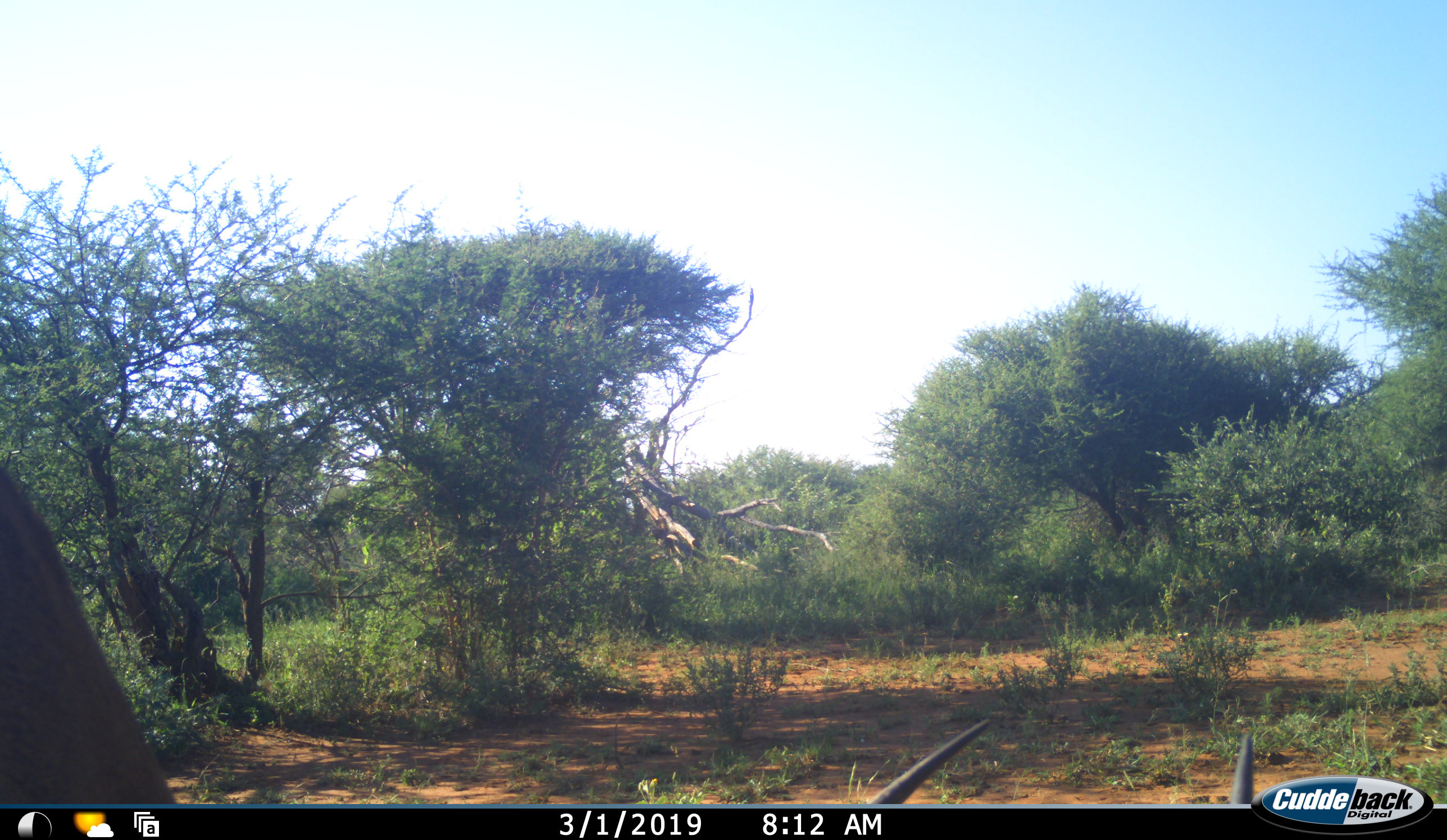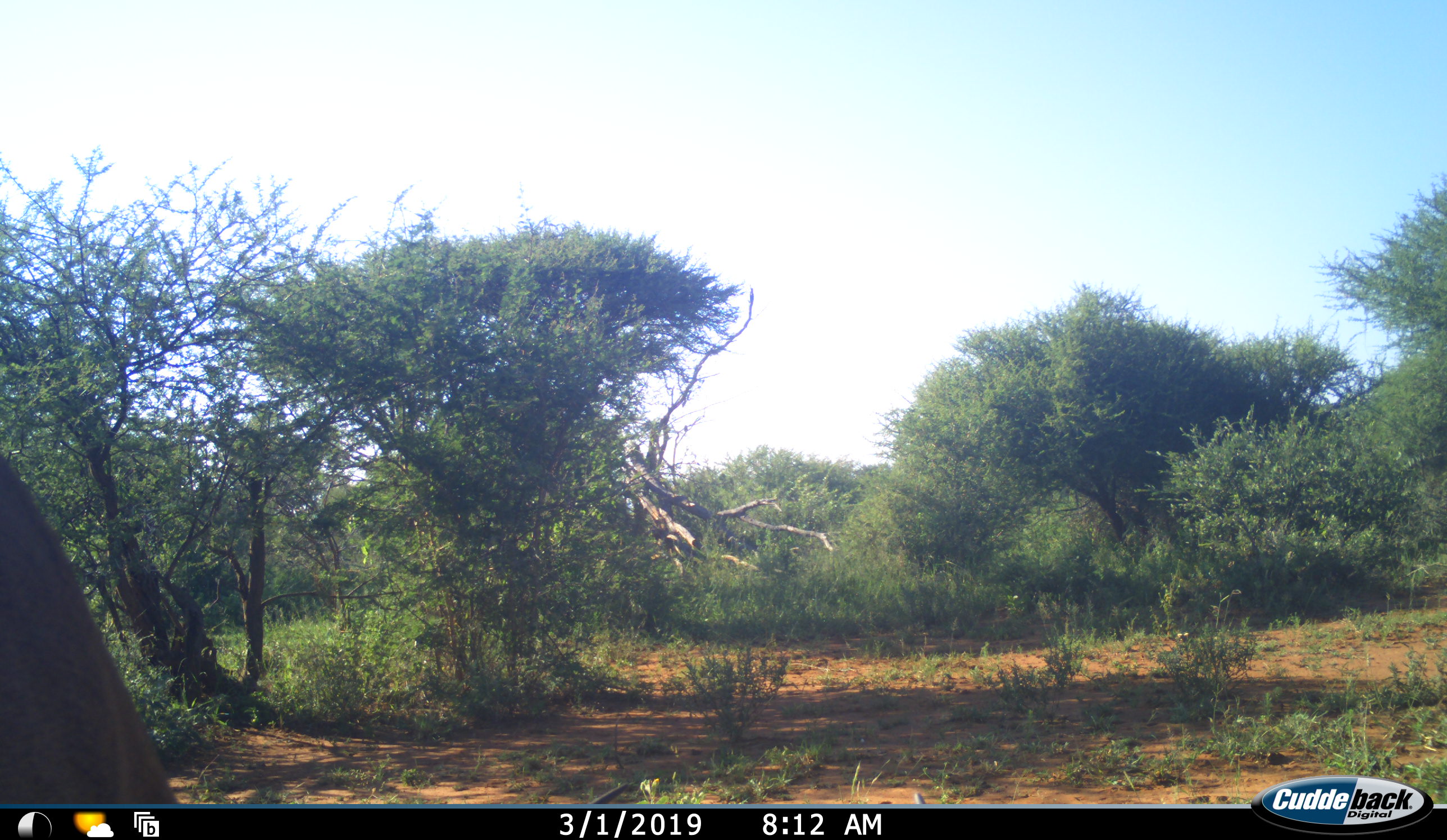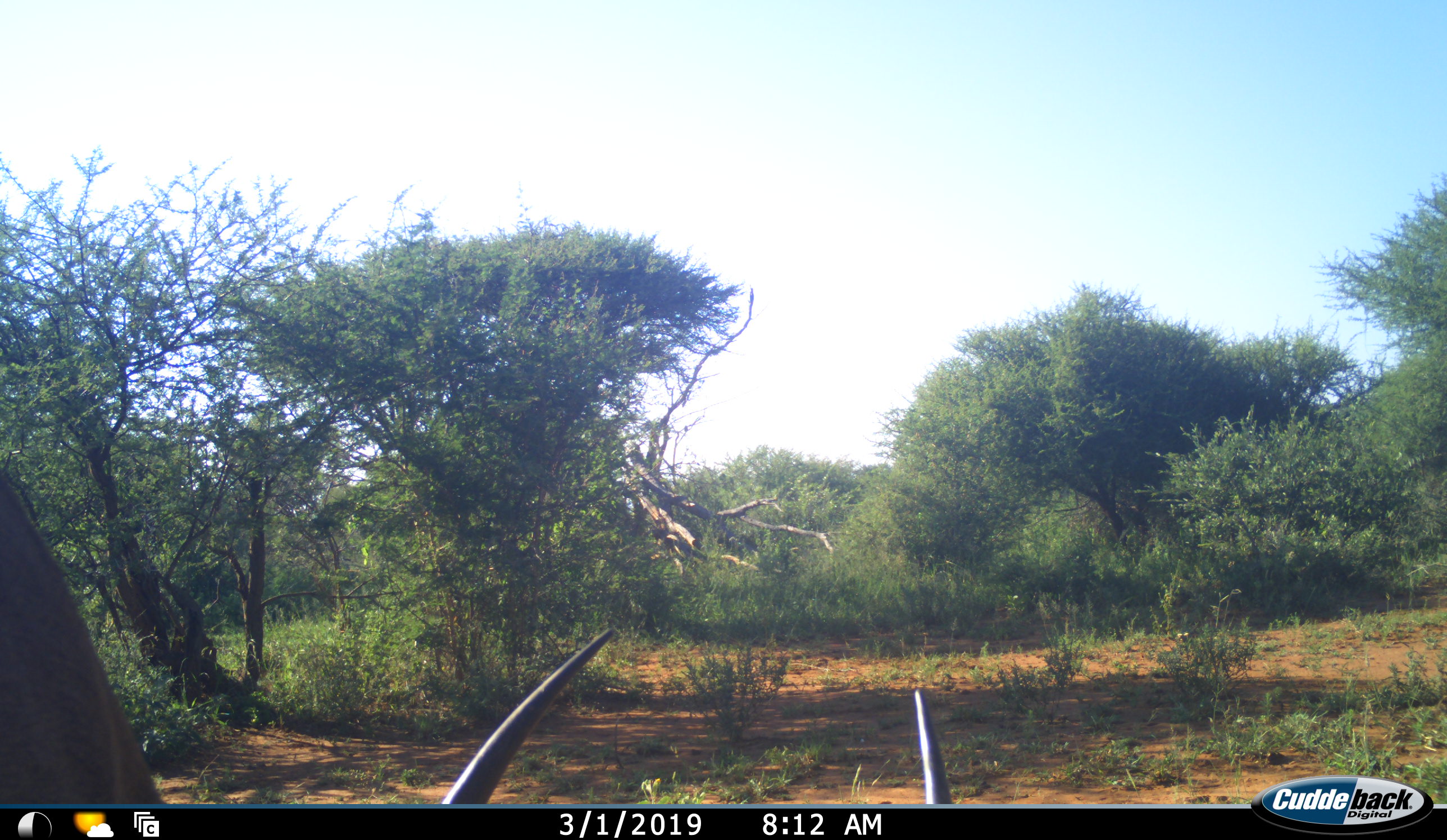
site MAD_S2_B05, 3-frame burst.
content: unidentified animal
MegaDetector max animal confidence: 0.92